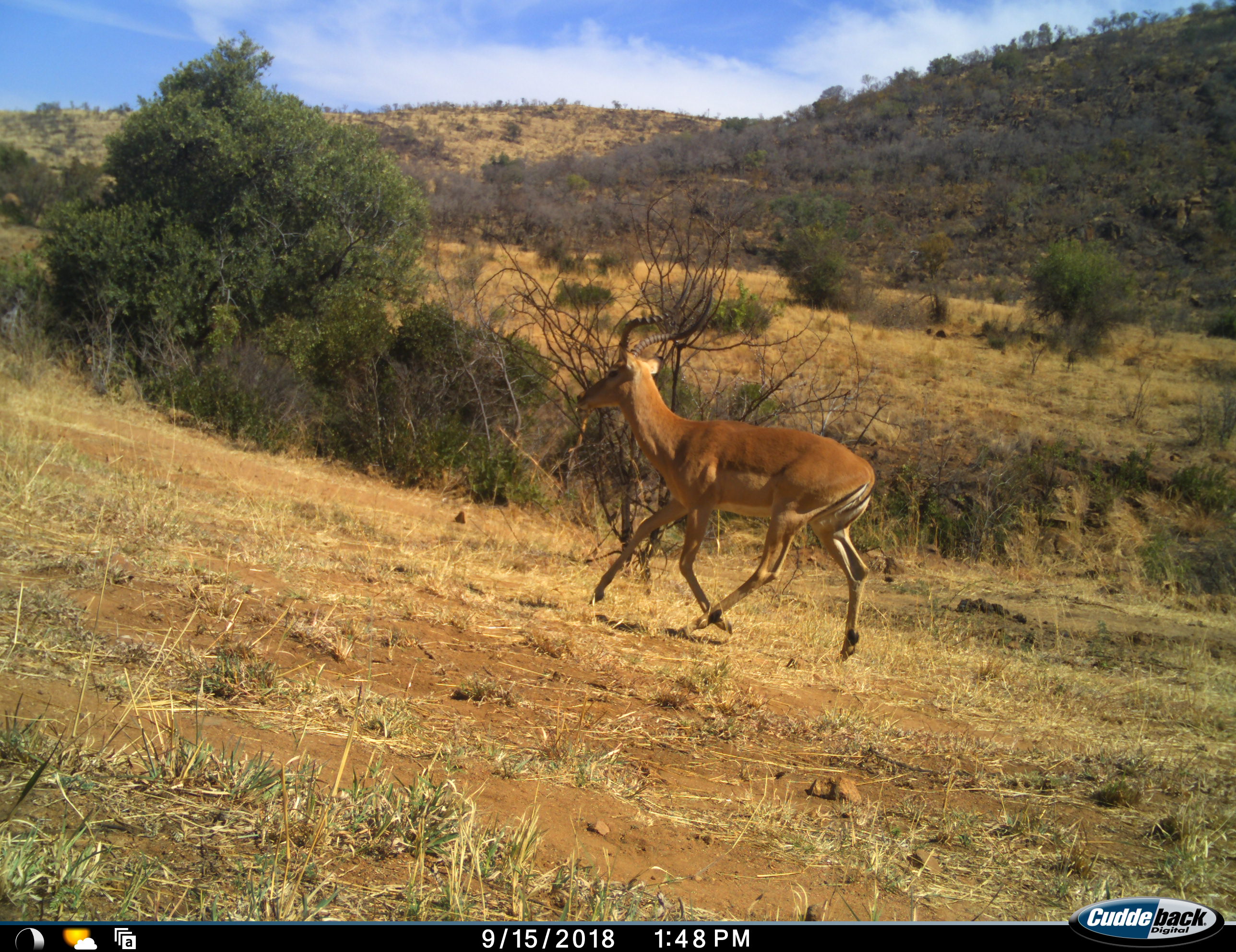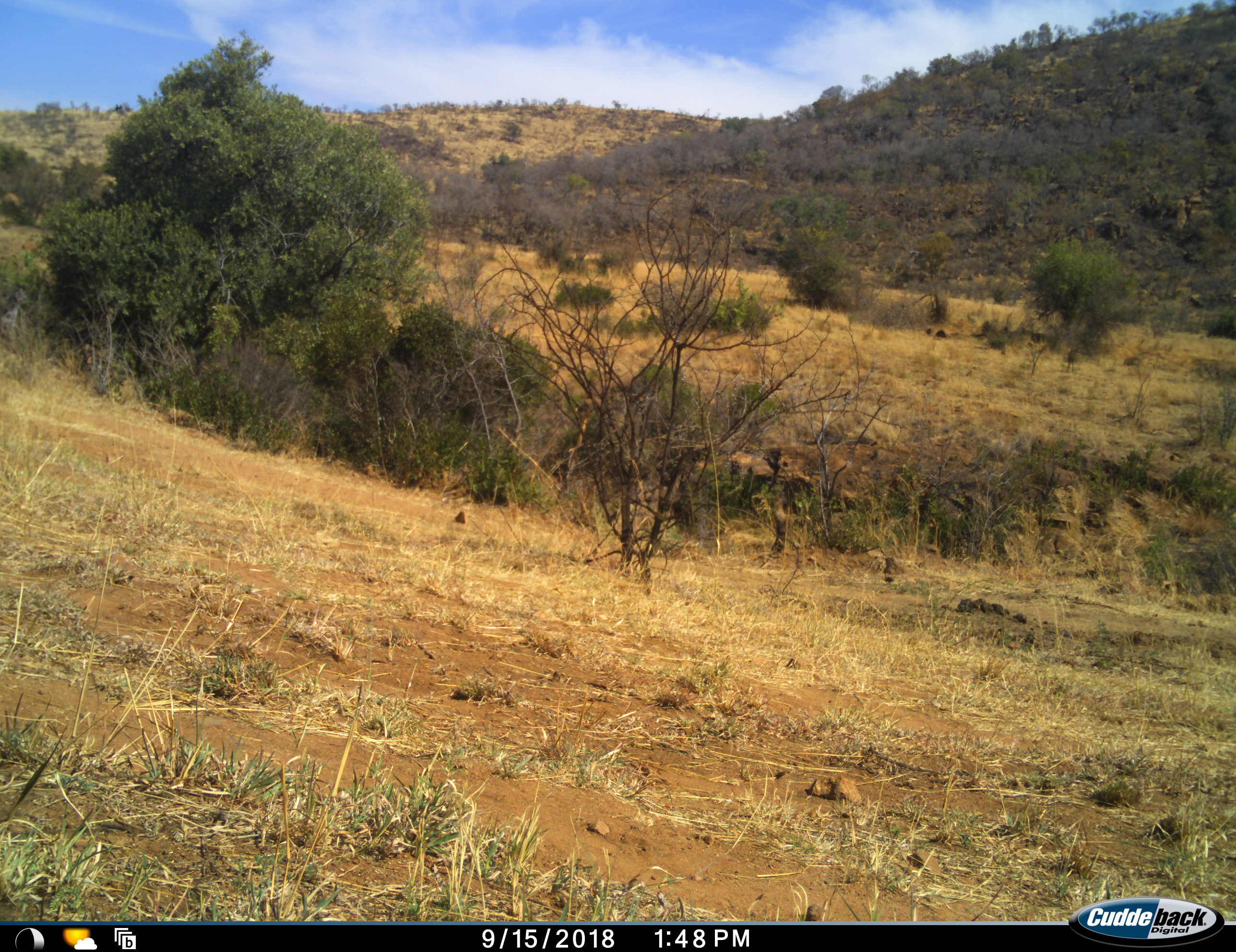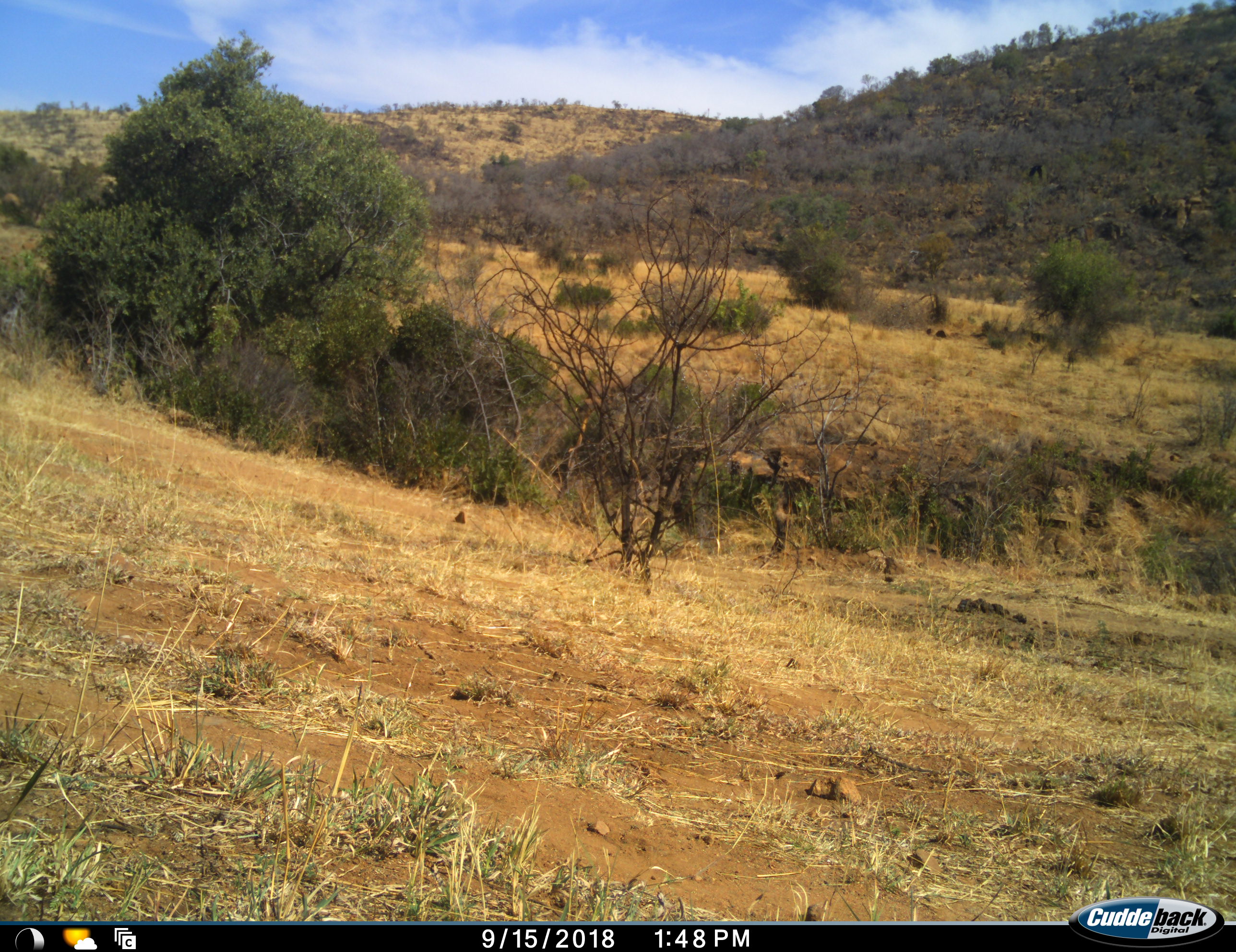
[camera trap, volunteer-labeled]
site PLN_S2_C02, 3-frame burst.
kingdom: Animalia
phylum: Chordata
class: Mammalia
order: Artiodactyla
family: Bovidae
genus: Aepyceros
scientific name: Aepyceros melampus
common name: impala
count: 1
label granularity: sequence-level